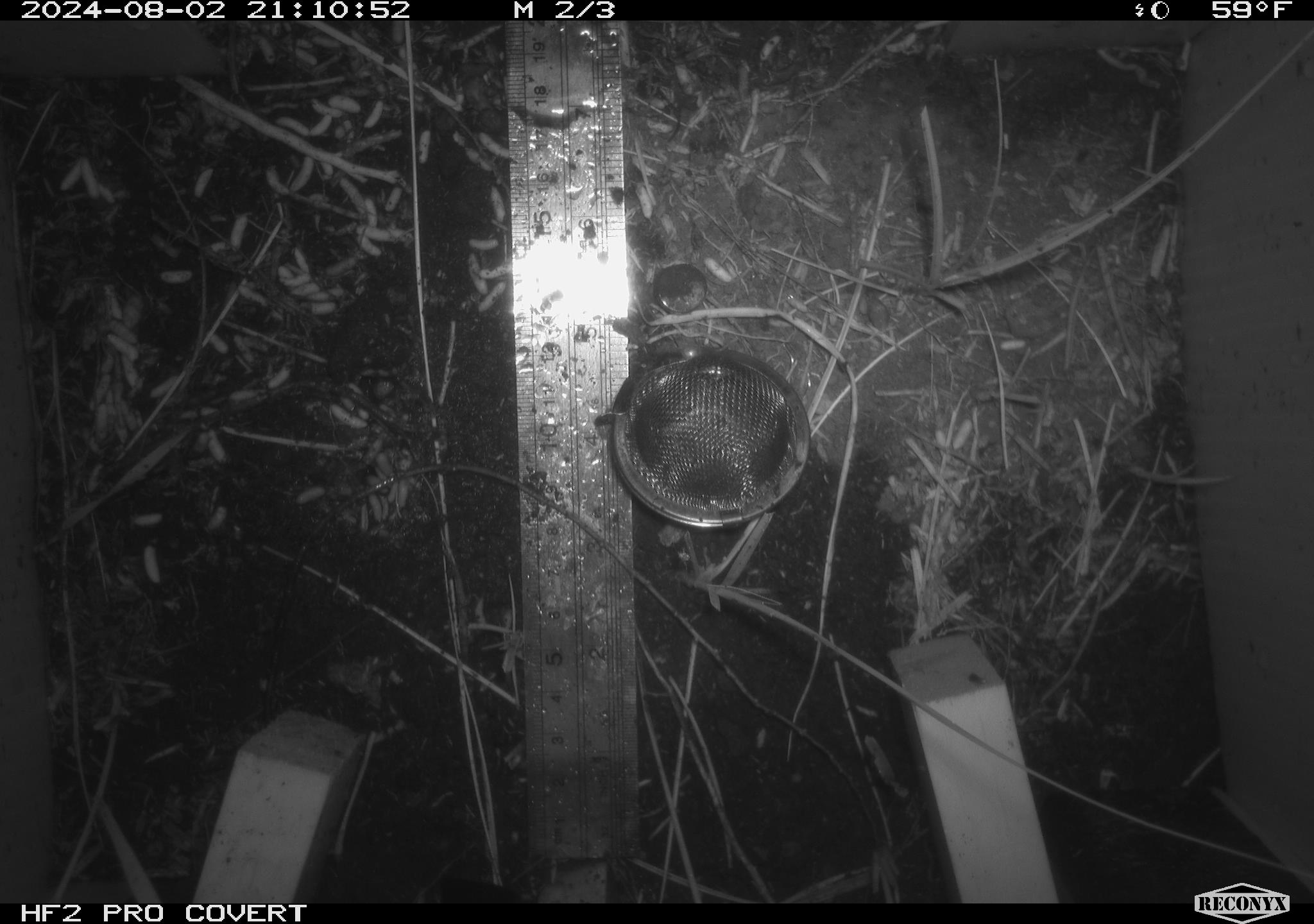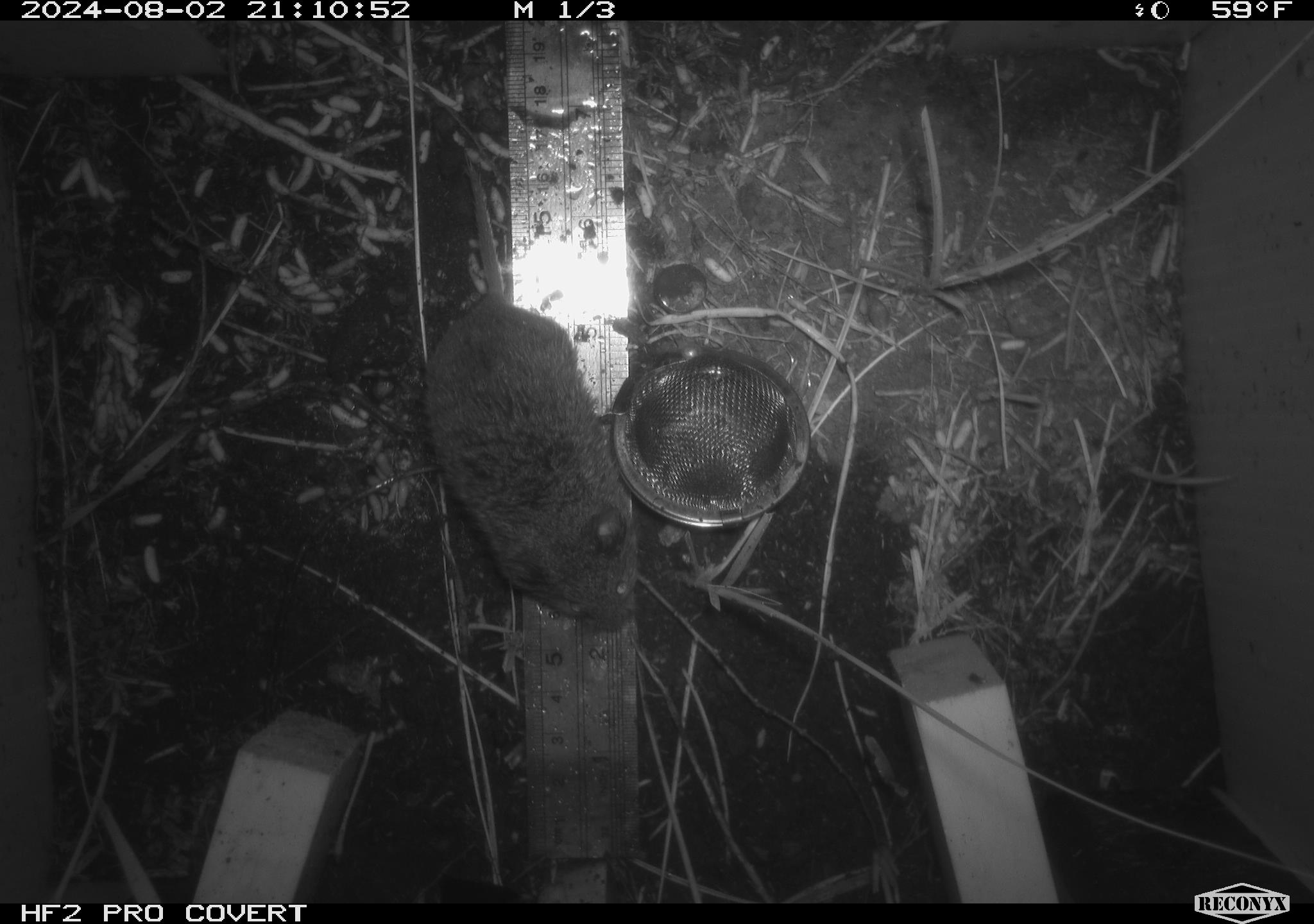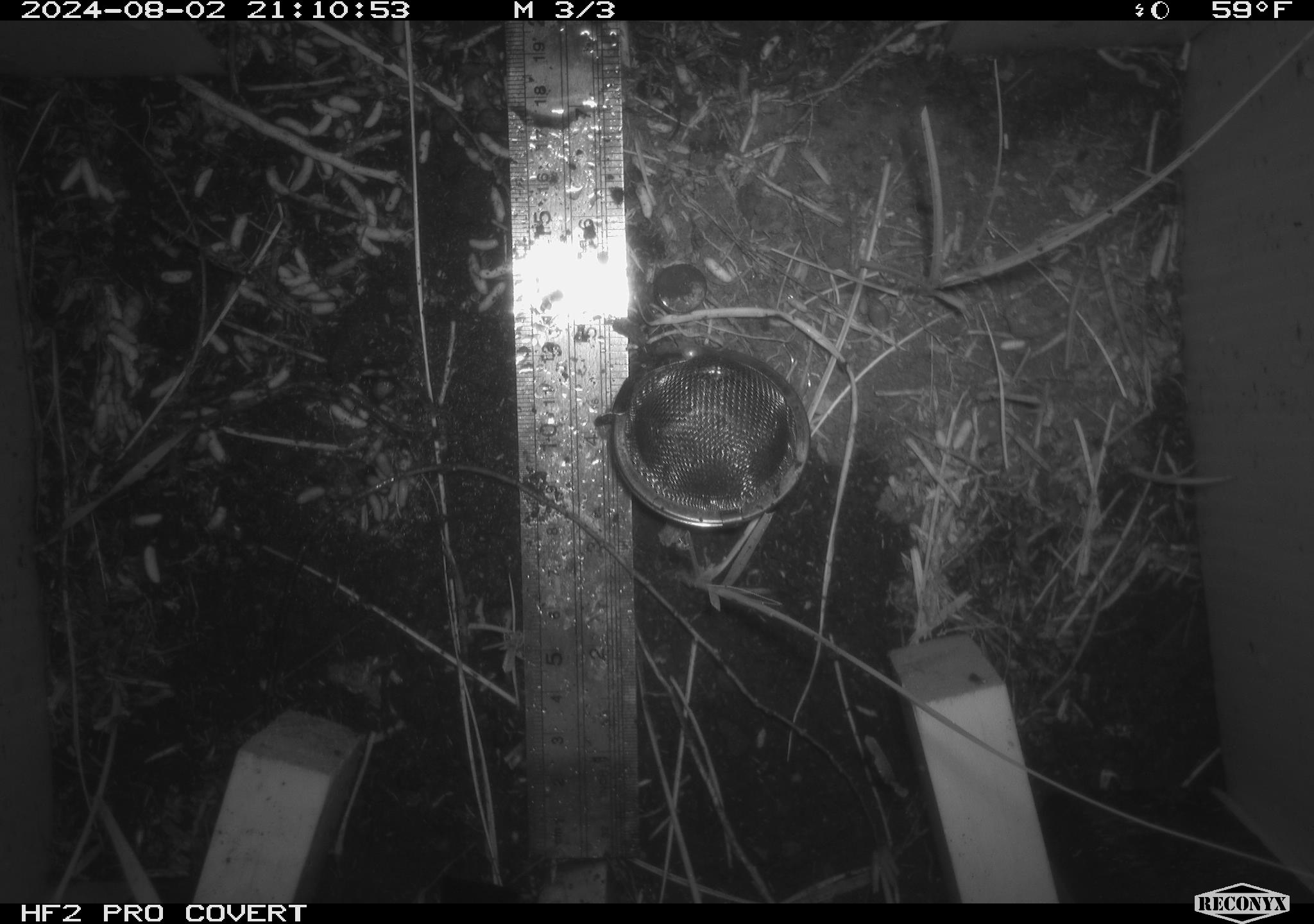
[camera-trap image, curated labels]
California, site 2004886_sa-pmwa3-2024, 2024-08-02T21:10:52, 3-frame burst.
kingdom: Animalia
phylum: Chordata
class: Mammalia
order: Rodentia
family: Cricetidae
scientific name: Arvicolinae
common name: voles, lemmings, and muskrats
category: arvicolinae subfamily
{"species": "arvicolinae subfamily (voles, lemmings, and muskrats) (Arvicolinae)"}